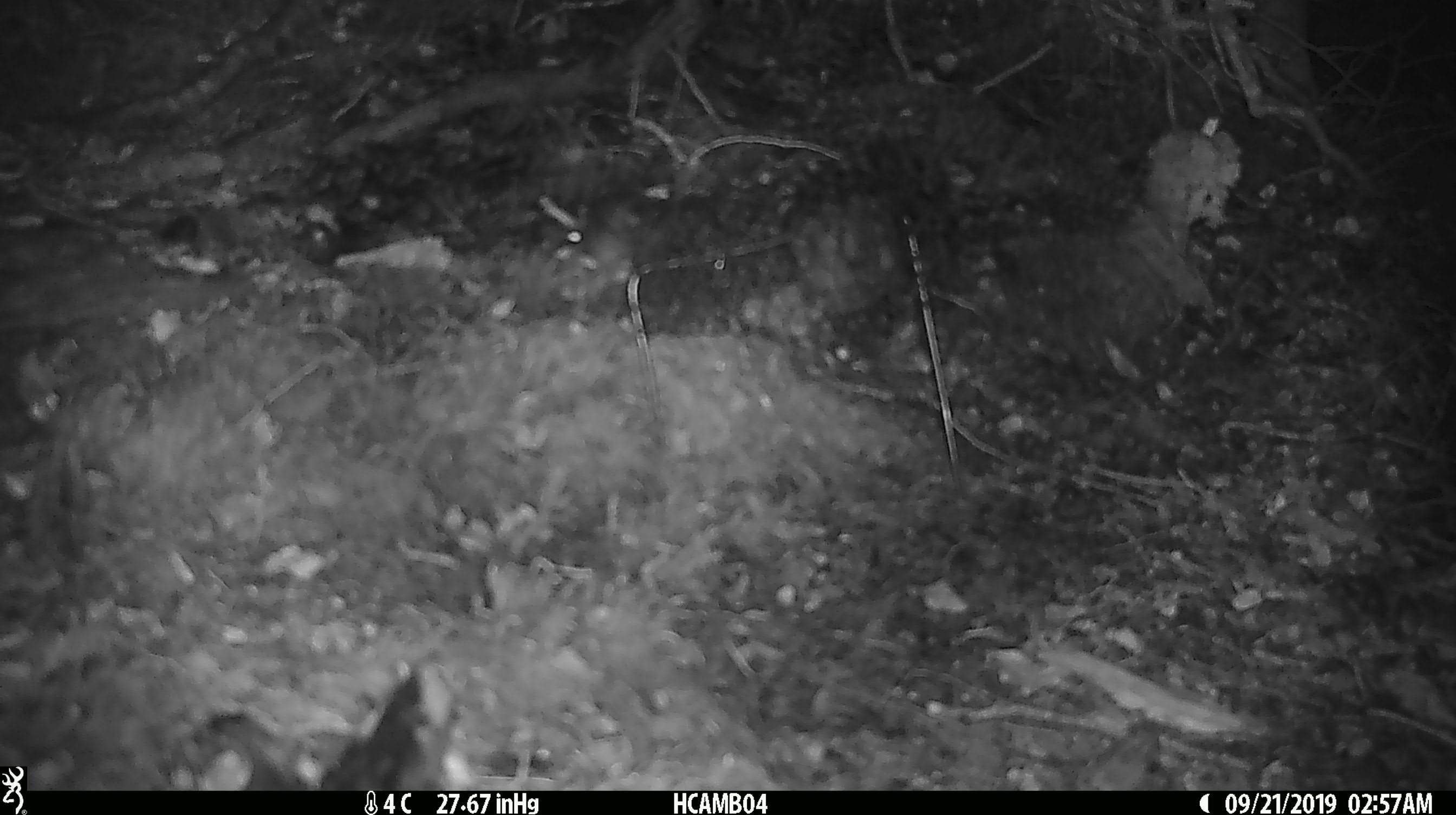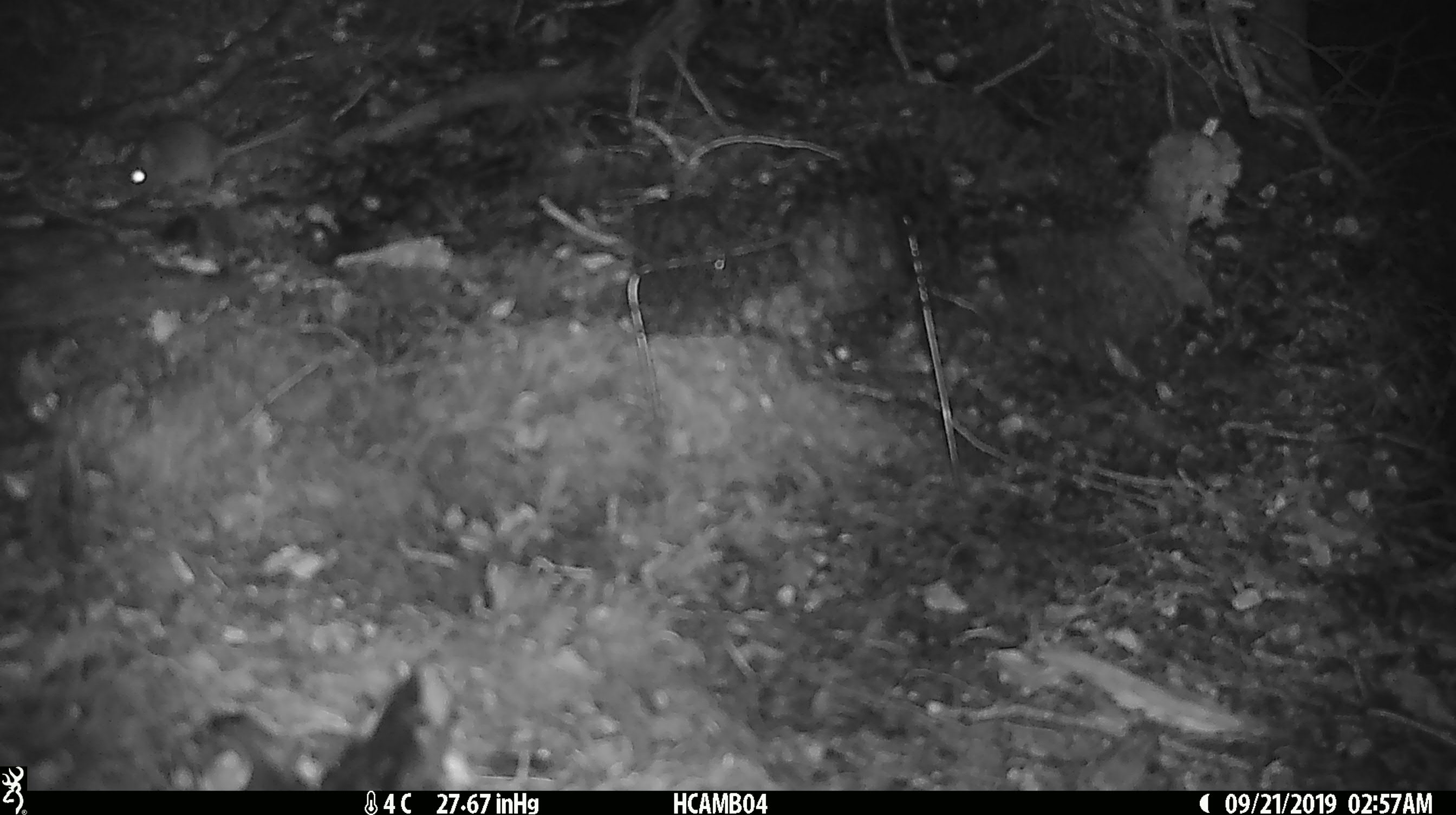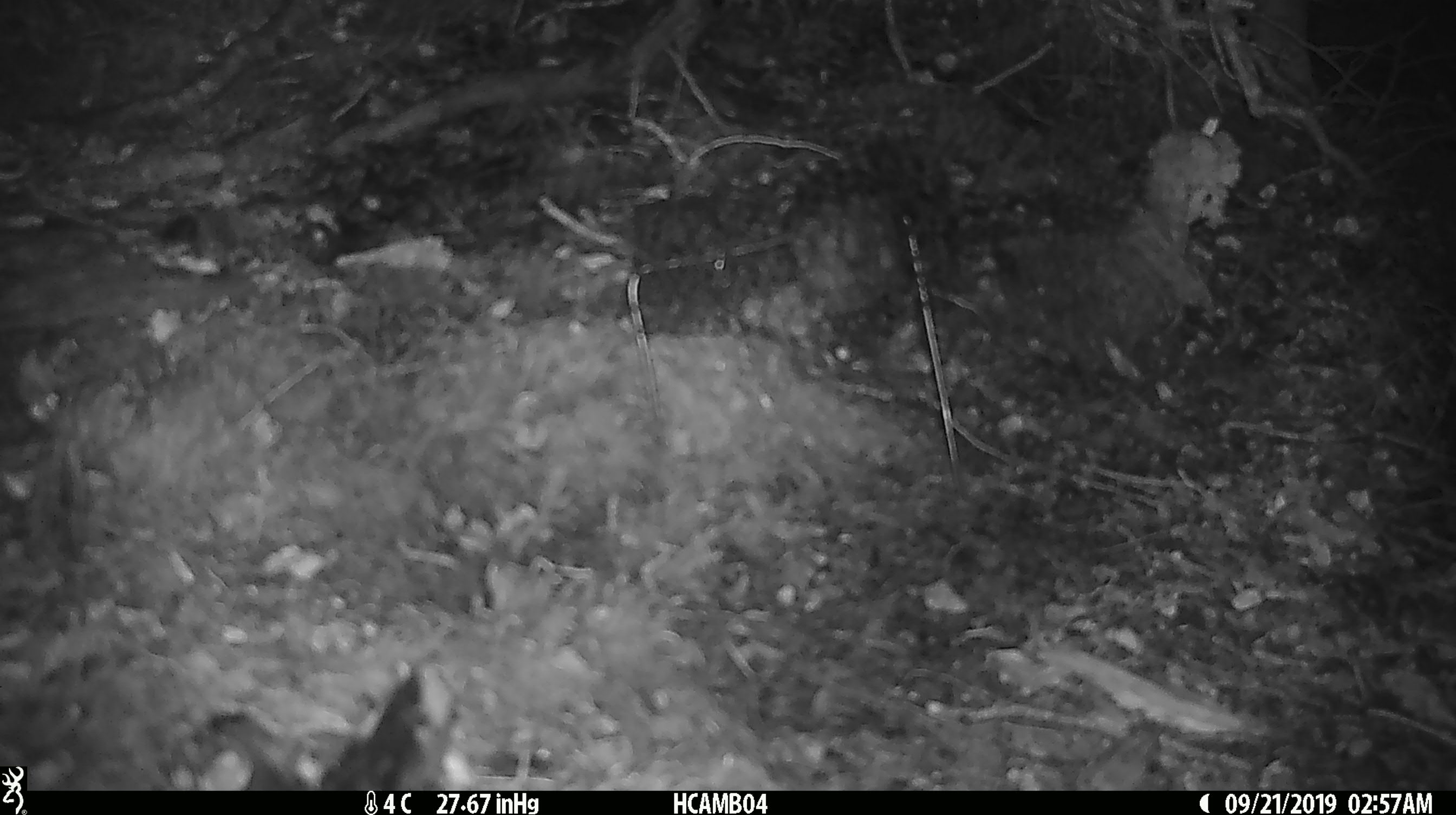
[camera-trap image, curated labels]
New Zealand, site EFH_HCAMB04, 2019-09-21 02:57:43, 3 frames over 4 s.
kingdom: Animalia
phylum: Chordata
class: Mammalia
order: Rodentia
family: Muridae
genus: Mus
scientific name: Mus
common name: mouse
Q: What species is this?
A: Mouse (Mus).